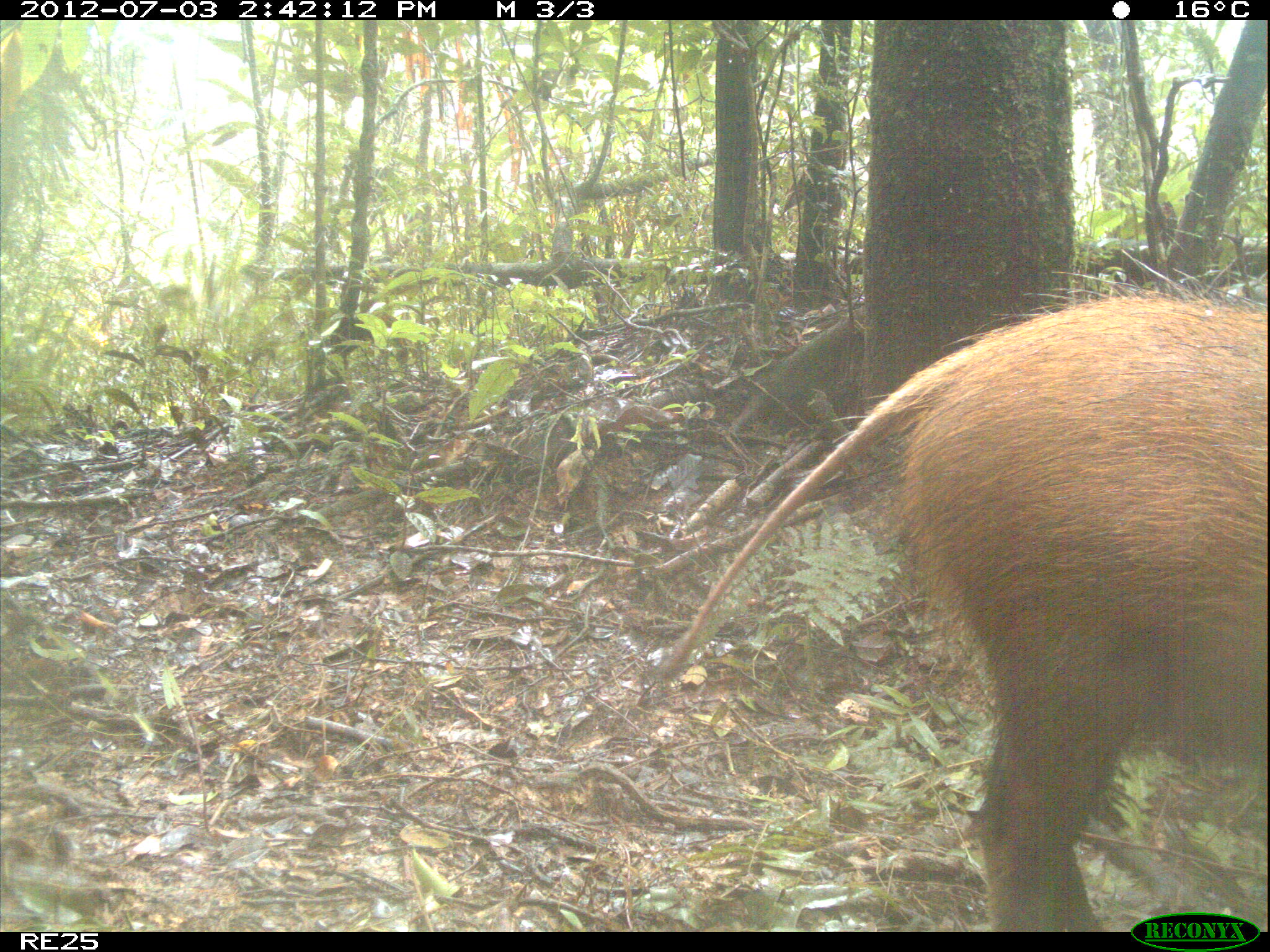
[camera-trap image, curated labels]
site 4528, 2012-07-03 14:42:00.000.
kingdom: Animalia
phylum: Chordata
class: Mammalia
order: Artiodactyla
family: Suidae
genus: Potamochoerus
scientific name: Potamochoerus larvatus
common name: bushpig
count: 1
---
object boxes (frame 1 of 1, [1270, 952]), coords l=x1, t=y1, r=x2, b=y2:
potamochoerus larvatus: l=654, t=274, r=1268, b=925